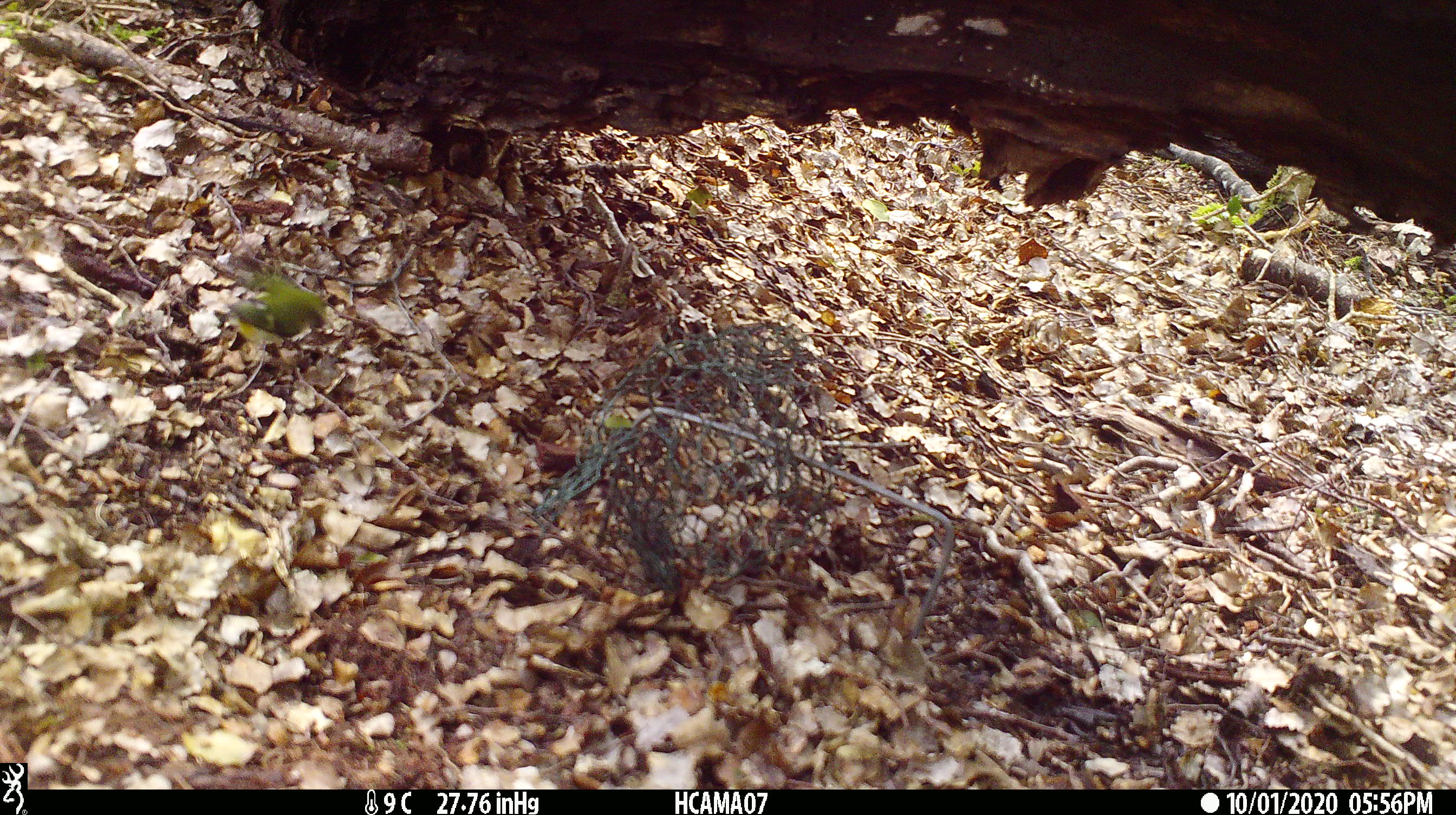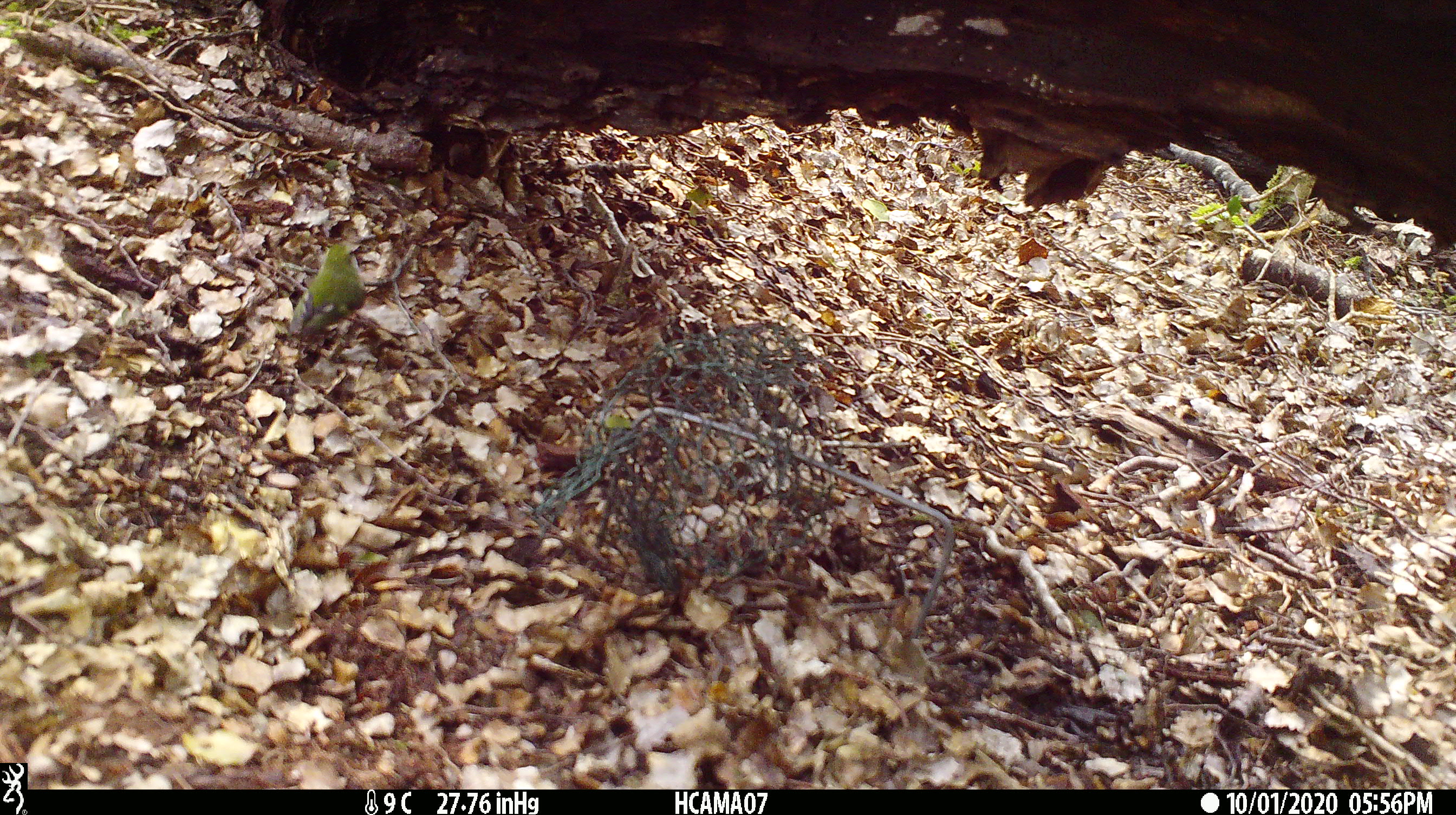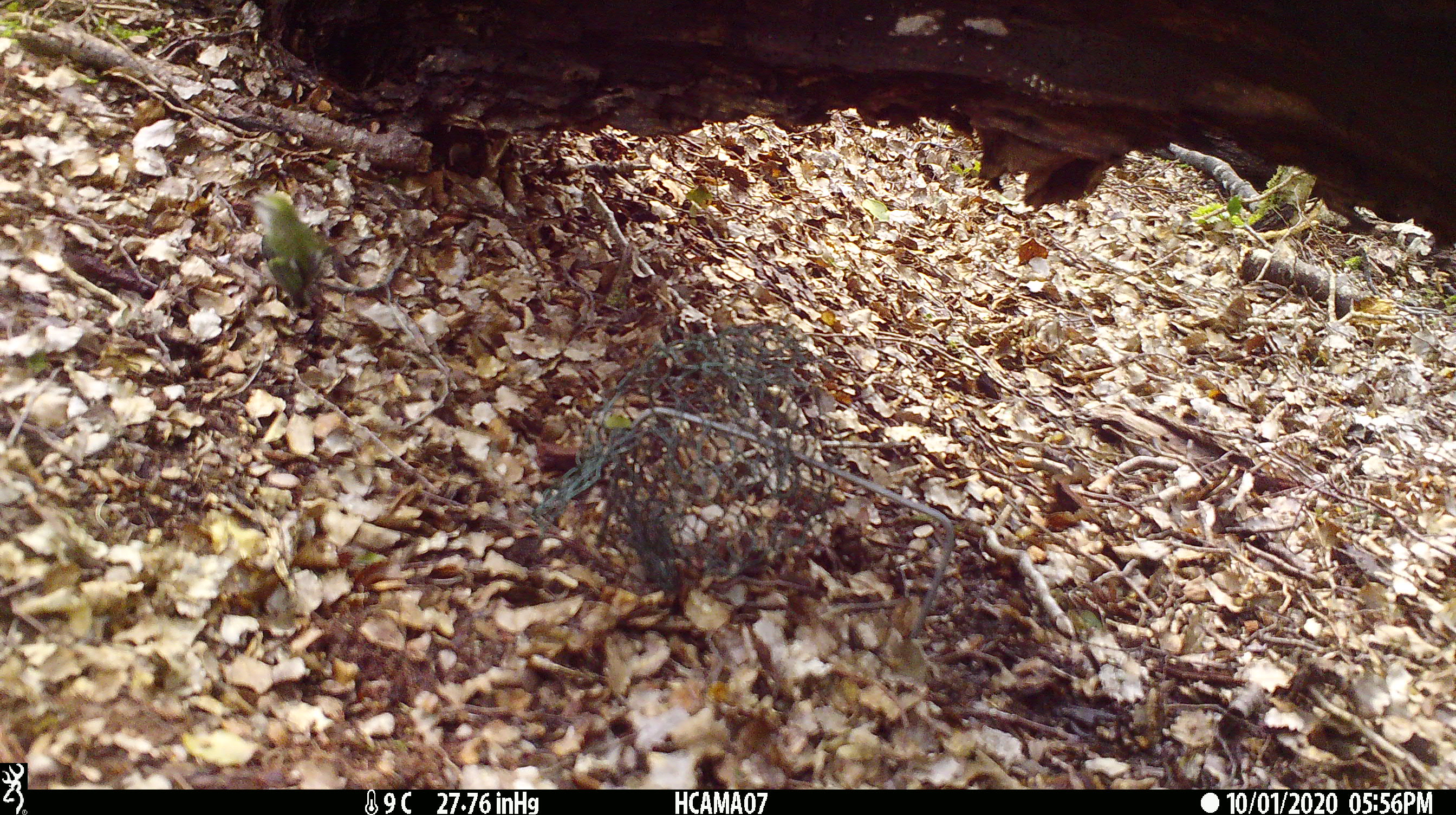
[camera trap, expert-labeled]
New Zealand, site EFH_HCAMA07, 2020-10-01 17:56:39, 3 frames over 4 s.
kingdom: Animalia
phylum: Chordata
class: Aves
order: Passeriformes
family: Acanthisittidae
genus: Acanthisitta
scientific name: Acanthisitta chloris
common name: rifleman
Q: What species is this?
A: Rifleman (Acanthisitta chloris).